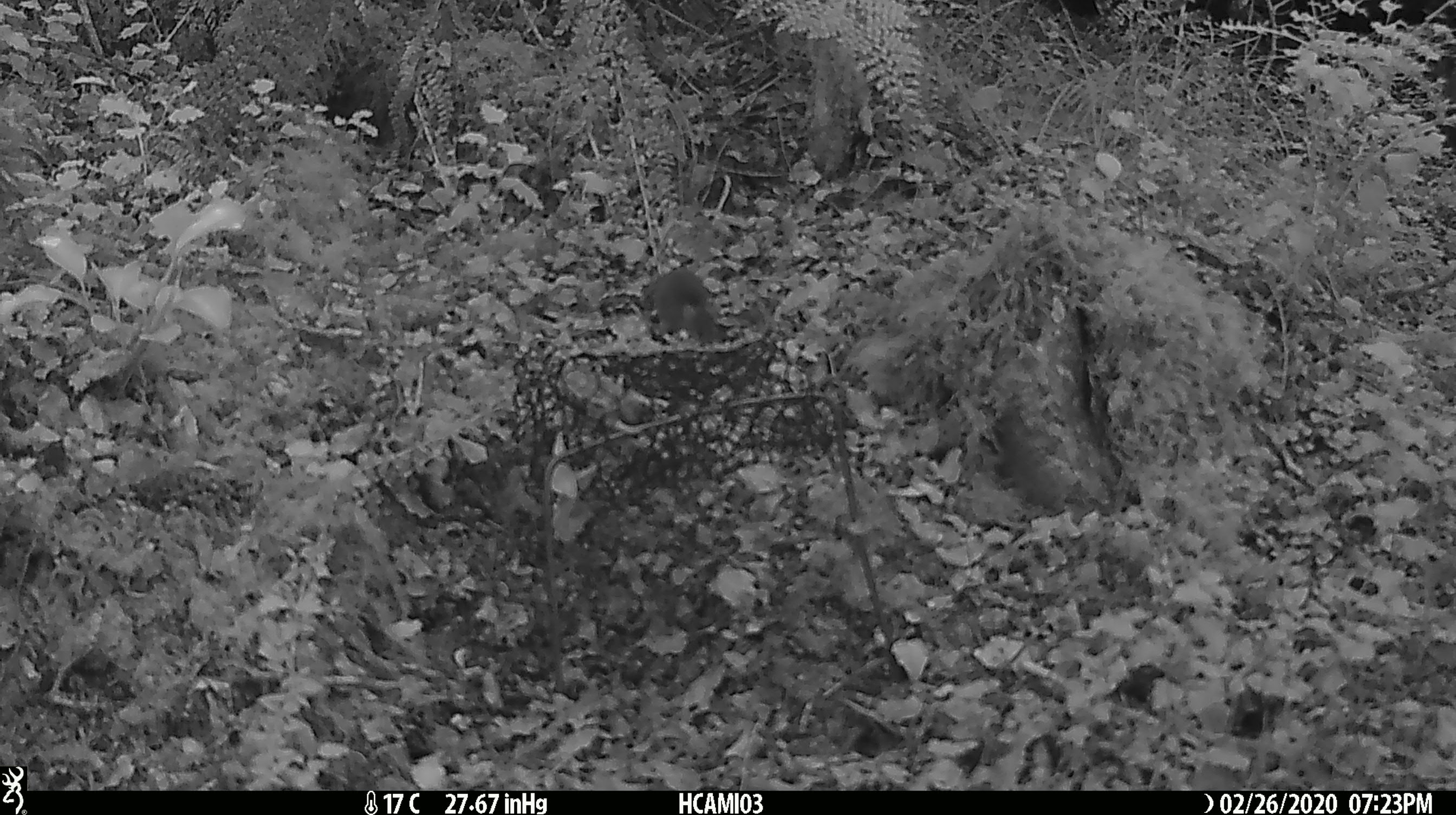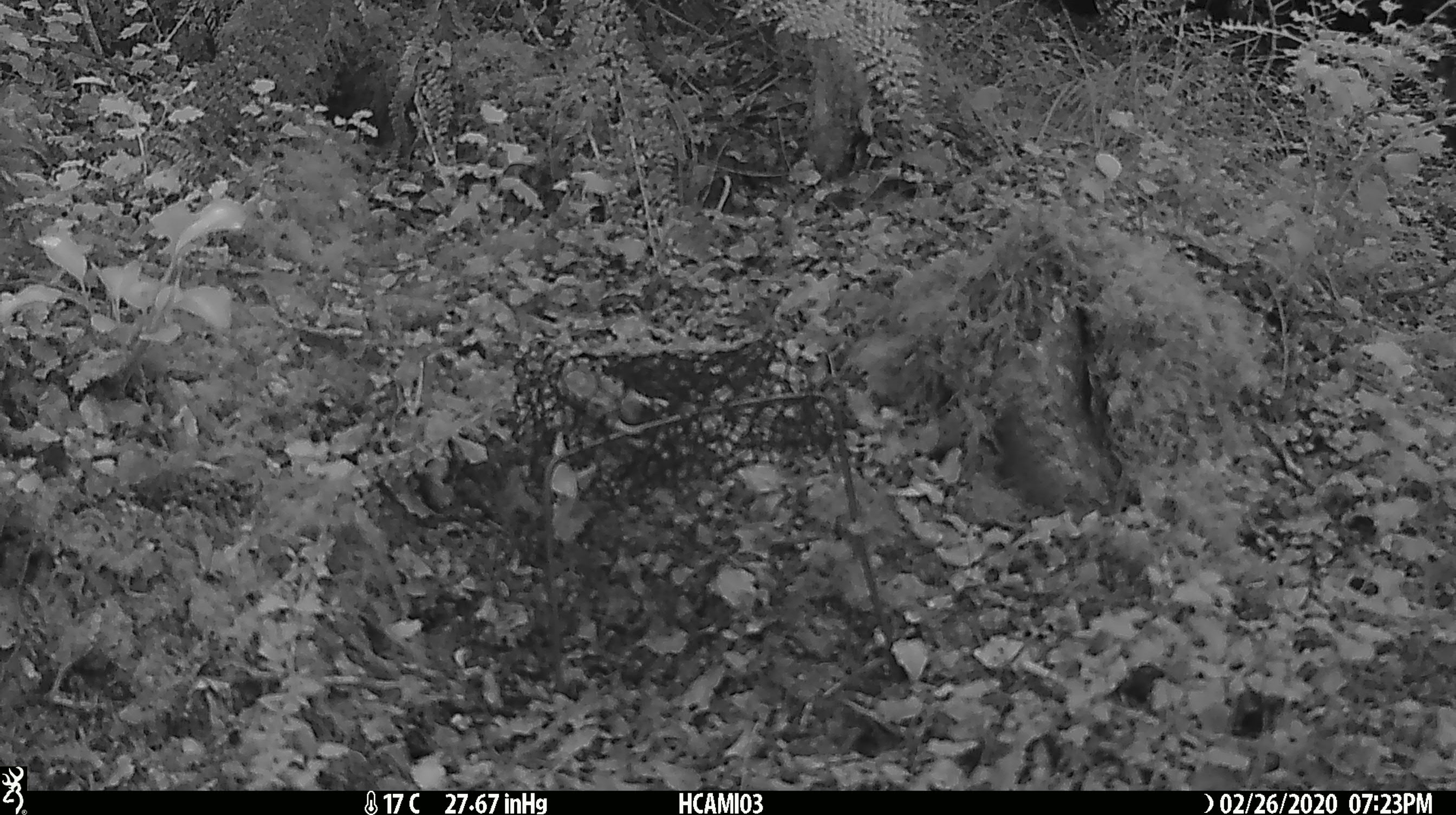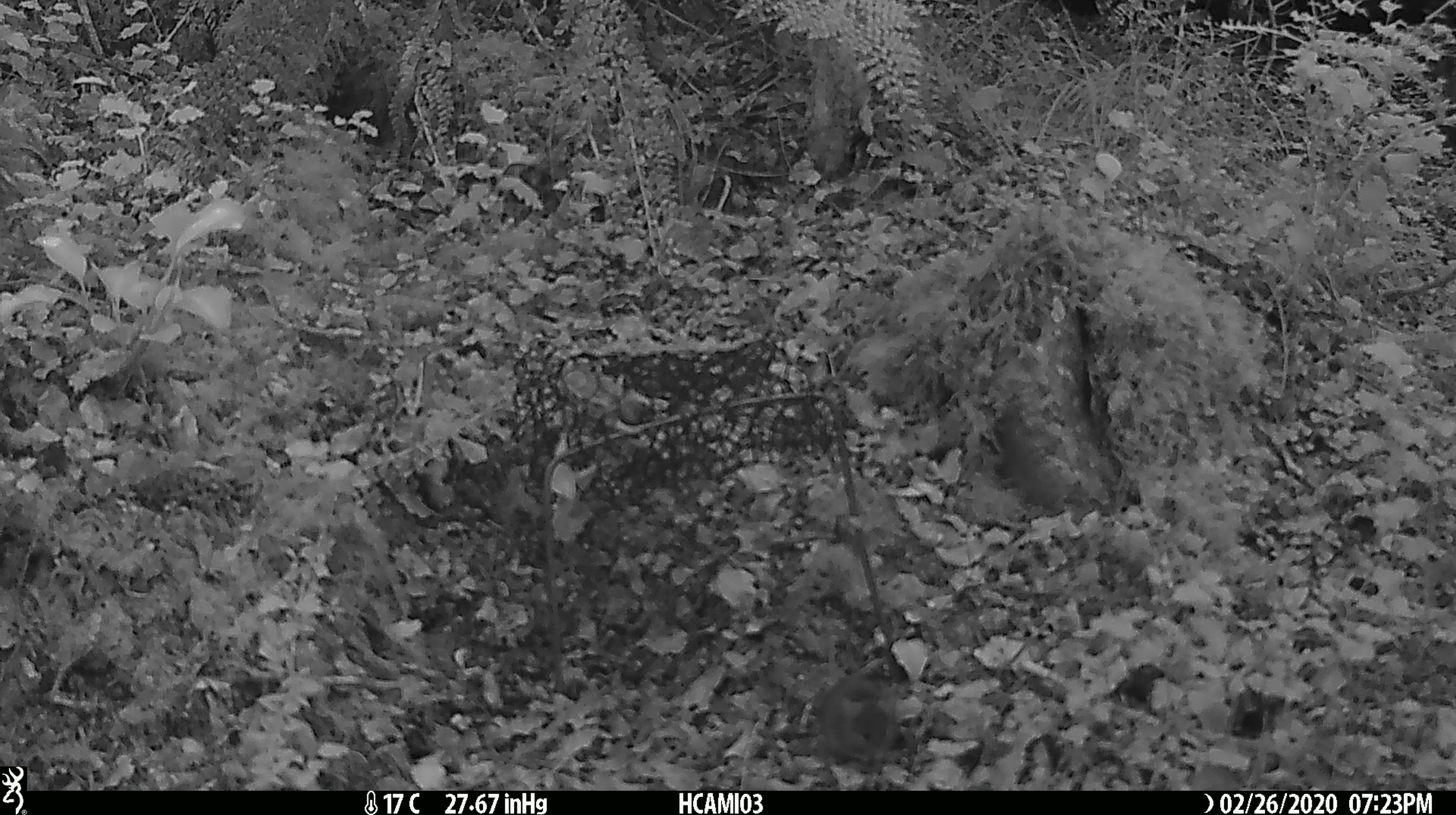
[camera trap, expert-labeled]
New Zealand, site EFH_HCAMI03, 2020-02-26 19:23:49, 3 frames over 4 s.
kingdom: Animalia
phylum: Chordata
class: Mammalia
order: Rodentia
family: Muridae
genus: Mus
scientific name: Mus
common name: mouse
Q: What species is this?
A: Mouse (Mus).